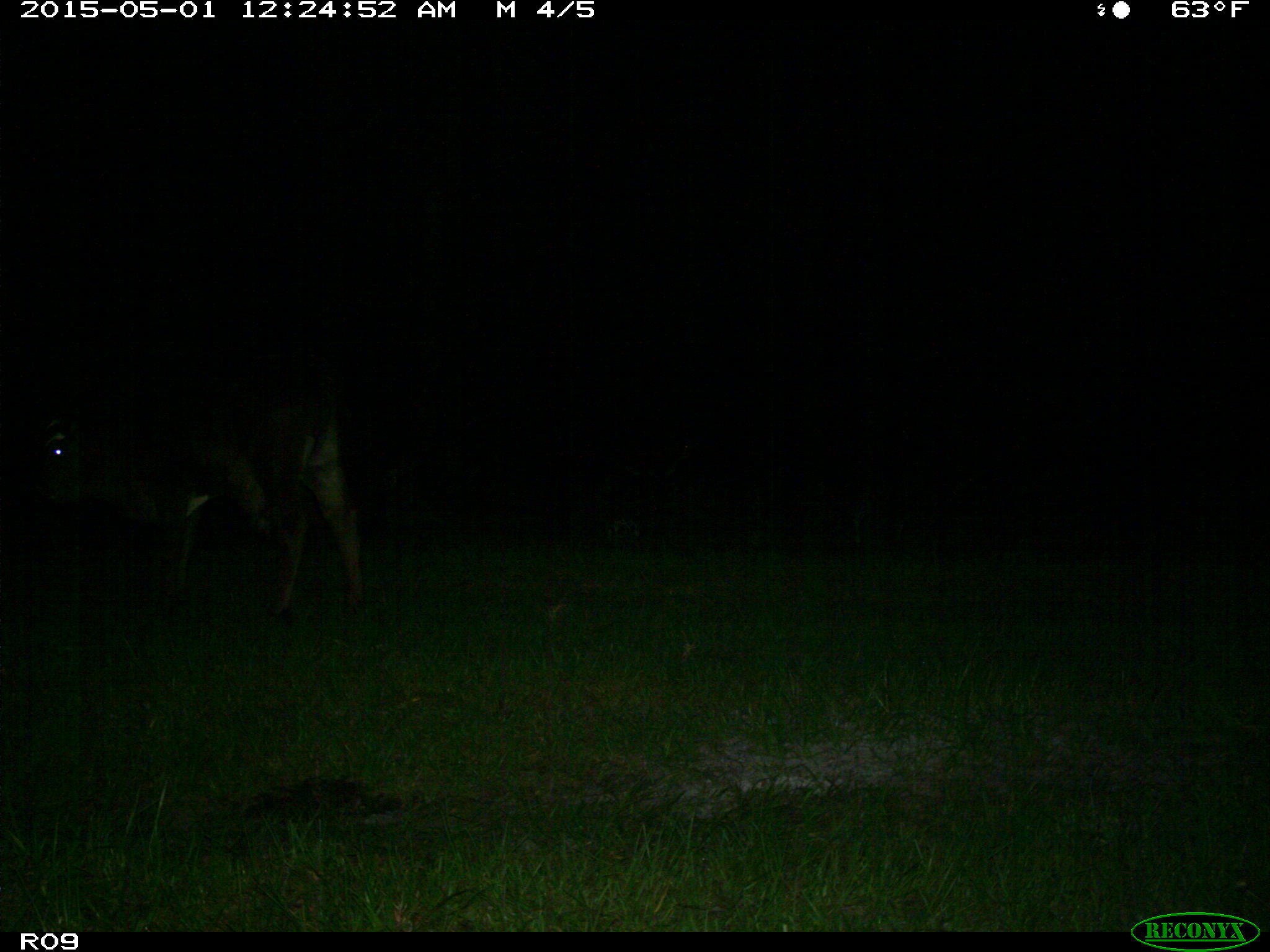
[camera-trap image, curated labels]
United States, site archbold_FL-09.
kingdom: Animalia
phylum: Chordata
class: Mammalia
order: Artiodactyla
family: Bovidae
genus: Bos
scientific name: Bos taurus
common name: domestic cow